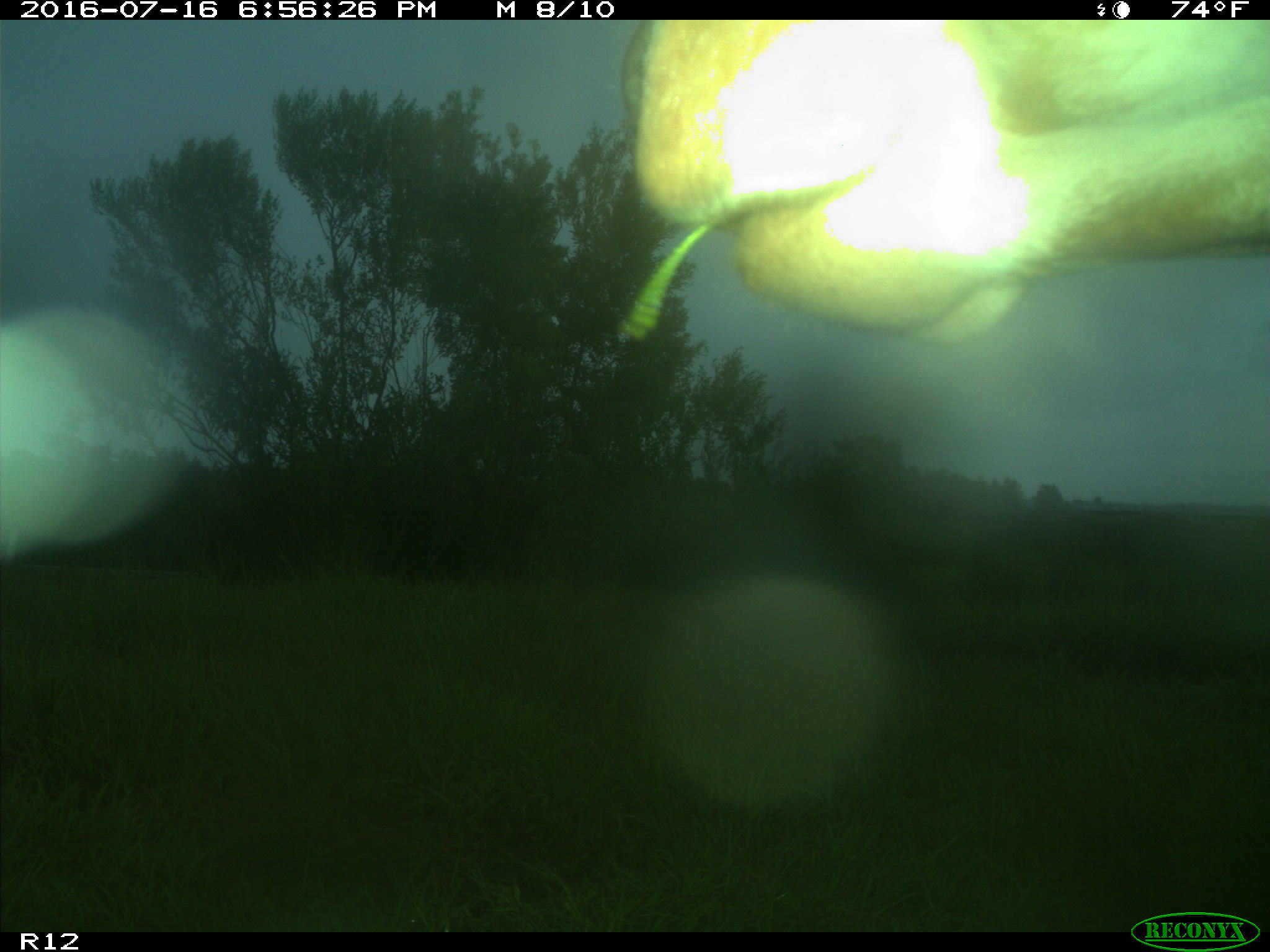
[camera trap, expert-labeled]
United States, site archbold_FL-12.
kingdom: Animalia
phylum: Chordata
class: Mammalia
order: Artiodactyla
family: Bovidae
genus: Bos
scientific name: Bos taurus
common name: domestic cow